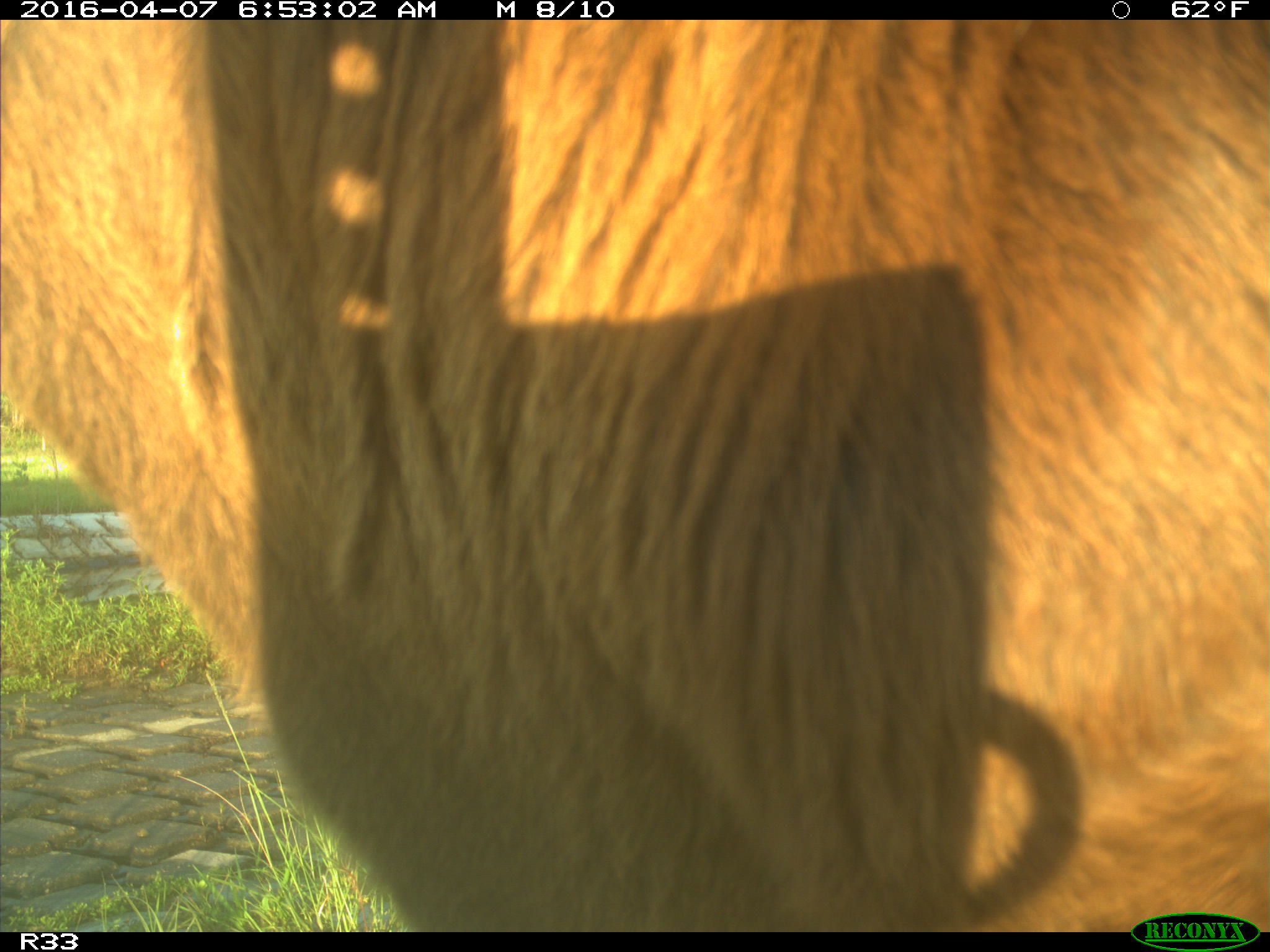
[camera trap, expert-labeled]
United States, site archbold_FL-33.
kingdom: Animalia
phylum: Chordata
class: Mammalia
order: Artiodactyla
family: Bovidae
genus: Bos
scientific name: Bos taurus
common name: domestic cow